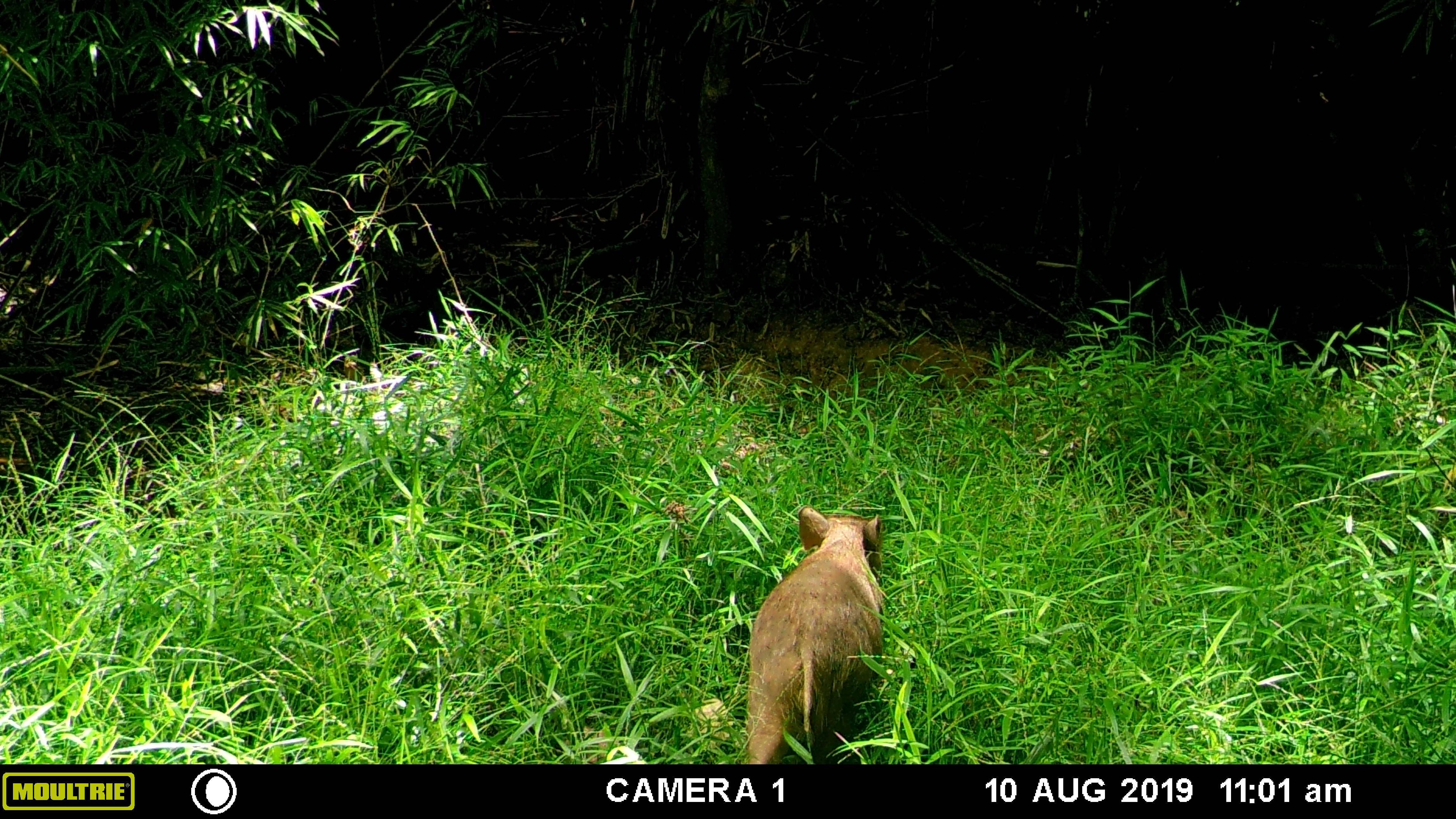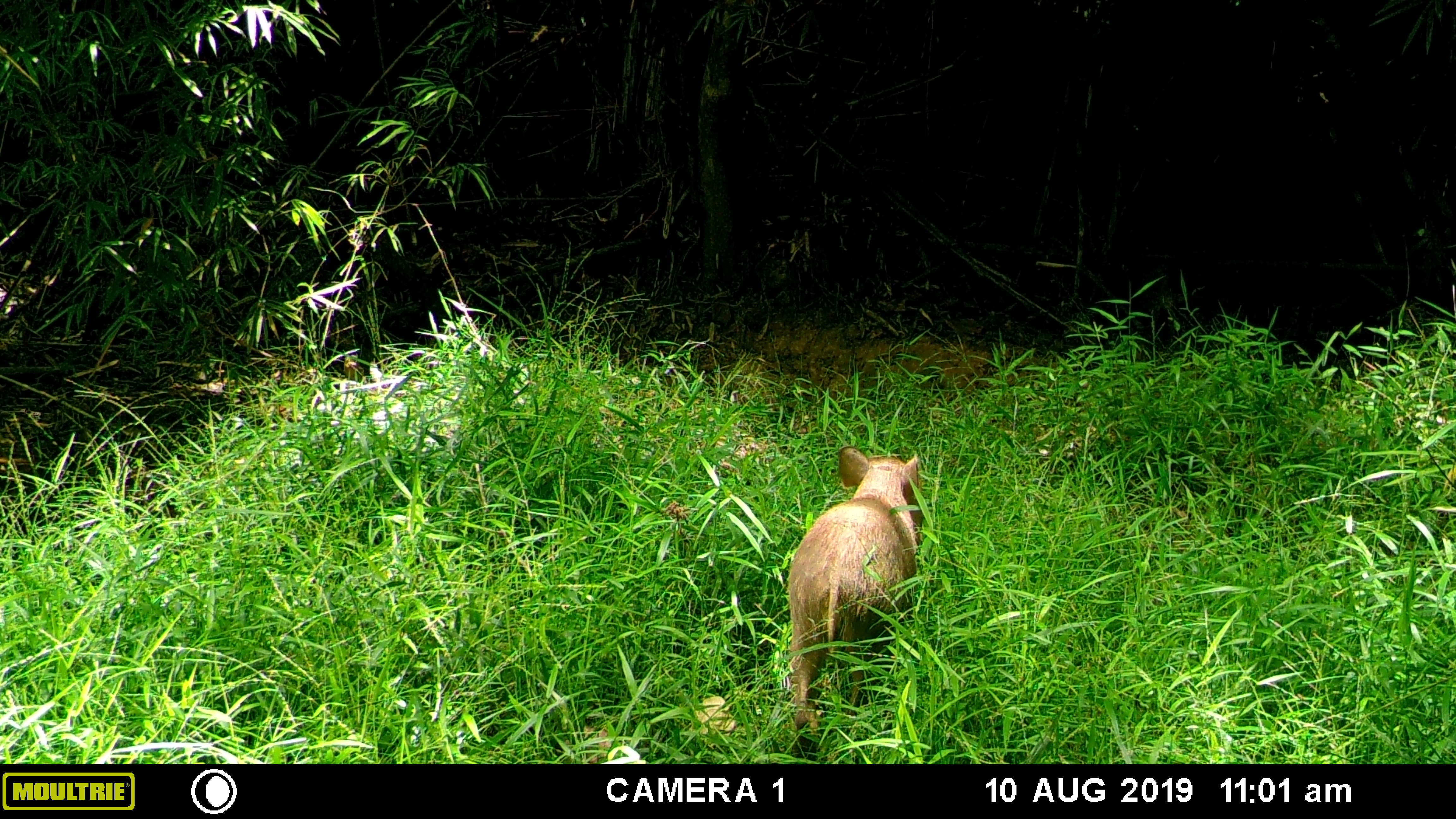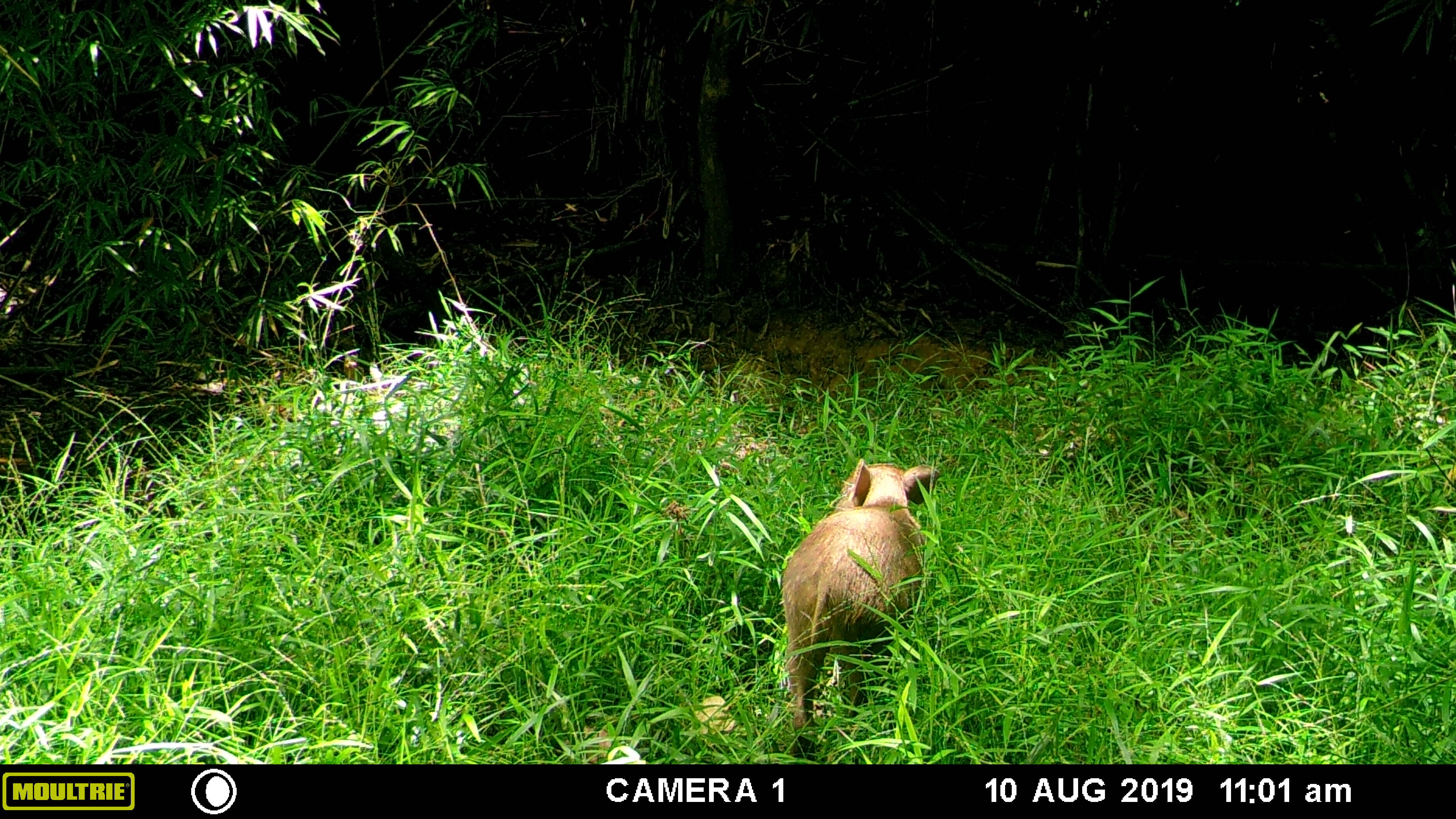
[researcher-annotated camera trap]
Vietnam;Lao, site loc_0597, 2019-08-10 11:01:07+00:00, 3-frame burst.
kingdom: Animalia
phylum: Chordata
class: Mammalia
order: Artiodactyla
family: Suidae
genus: Sus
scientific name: Sus scrofa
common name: eurasian wild pig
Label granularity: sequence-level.